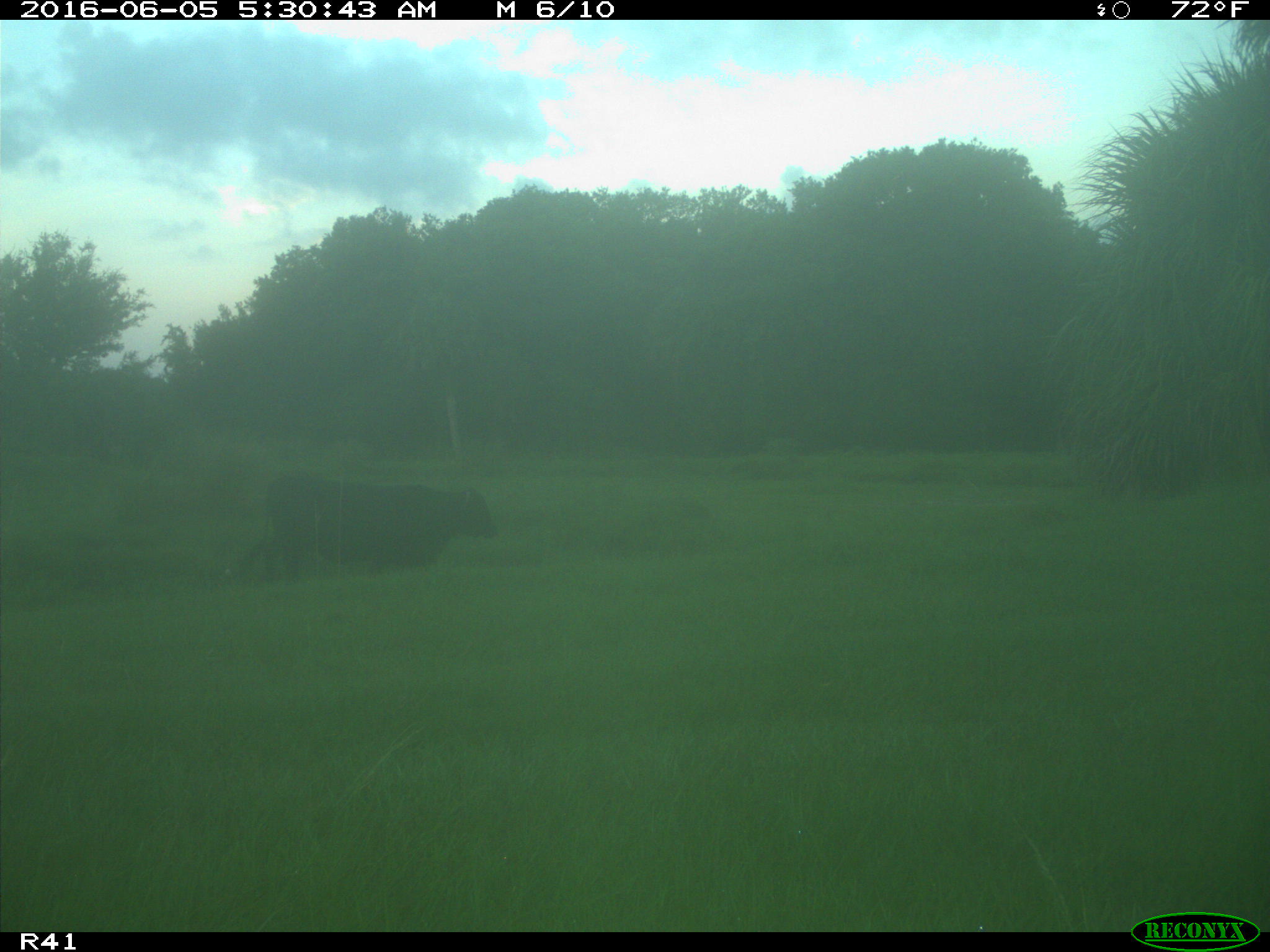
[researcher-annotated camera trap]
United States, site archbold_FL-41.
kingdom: Animalia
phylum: Chordata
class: Mammalia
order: Artiodactyla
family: Bovidae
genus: Bos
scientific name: Bos taurus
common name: domestic cow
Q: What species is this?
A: Bos taurus (domestic cow).